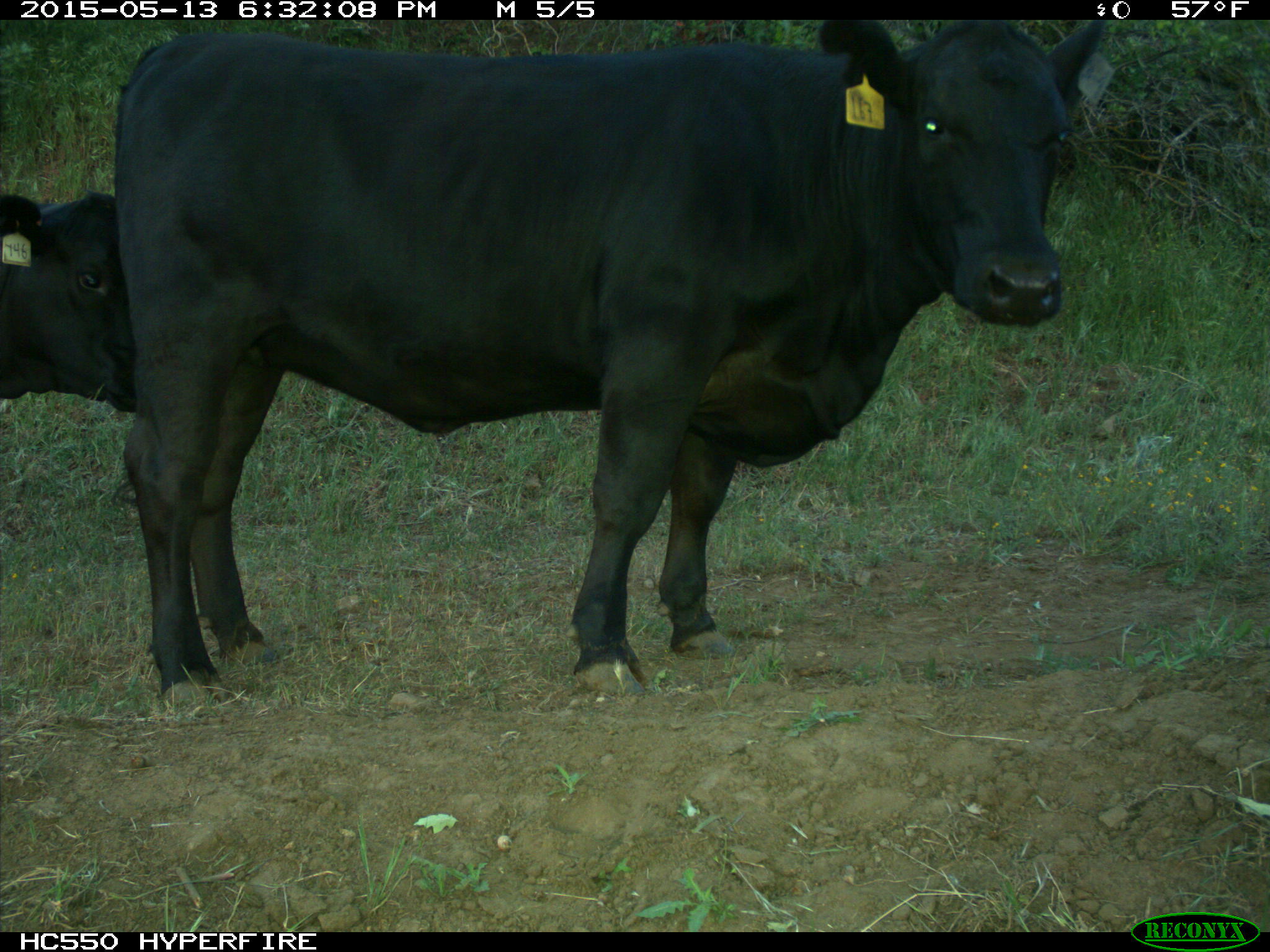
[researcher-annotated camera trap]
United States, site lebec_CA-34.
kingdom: Animalia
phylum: Chordata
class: Mammalia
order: Artiodactyla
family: Bovidae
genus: Bos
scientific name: Bos taurus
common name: domestic cow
Bos taurus (domestic cow).